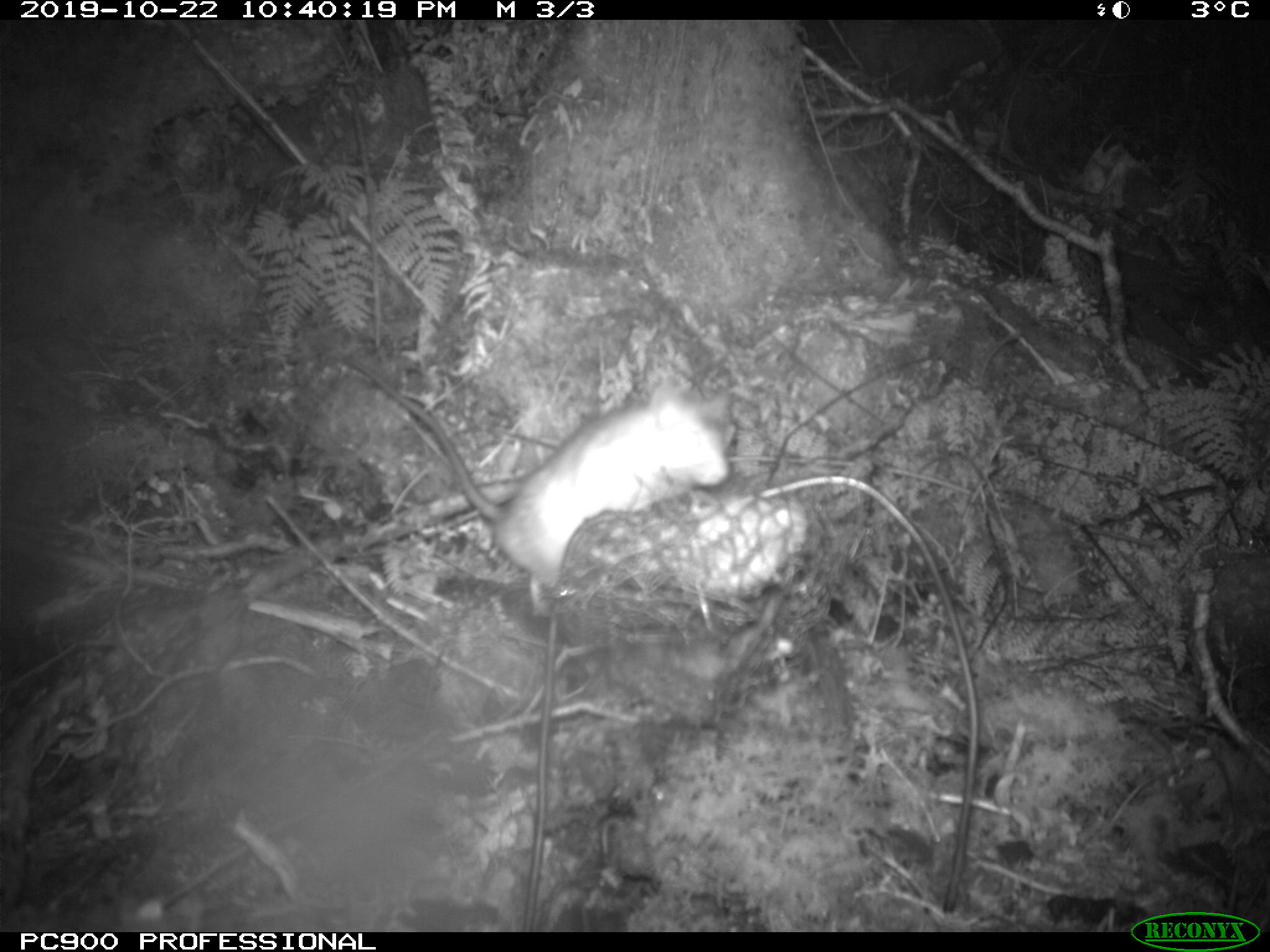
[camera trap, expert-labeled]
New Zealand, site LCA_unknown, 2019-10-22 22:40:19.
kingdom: Animalia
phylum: Chordata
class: Mammalia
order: Rodentia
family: Muridae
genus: Rattus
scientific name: Rattus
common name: rat